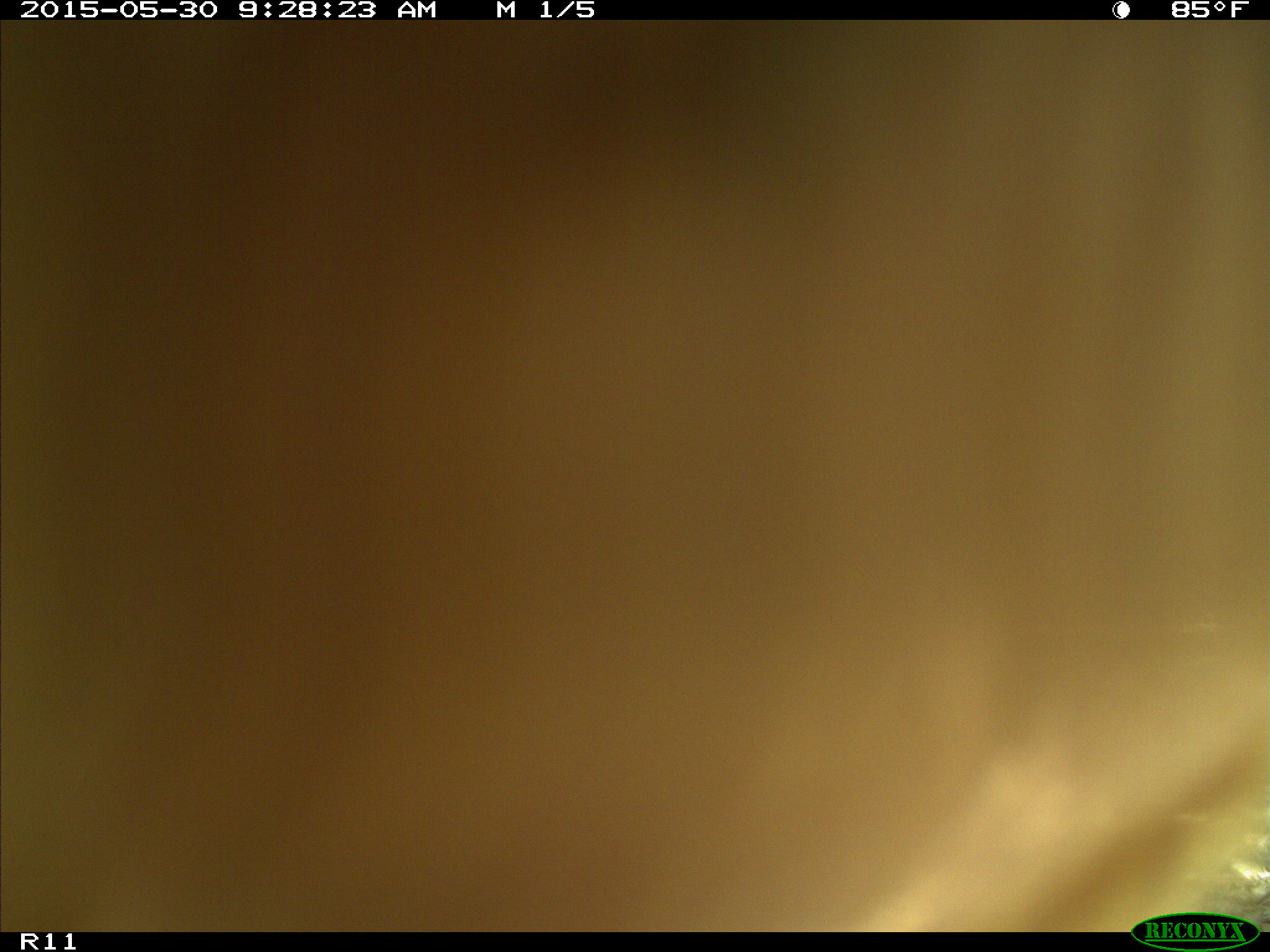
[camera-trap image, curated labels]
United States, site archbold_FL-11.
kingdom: Animalia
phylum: Chordata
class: Mammalia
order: Artiodactyla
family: Bovidae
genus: Bos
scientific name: Bos taurus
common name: domestic cow